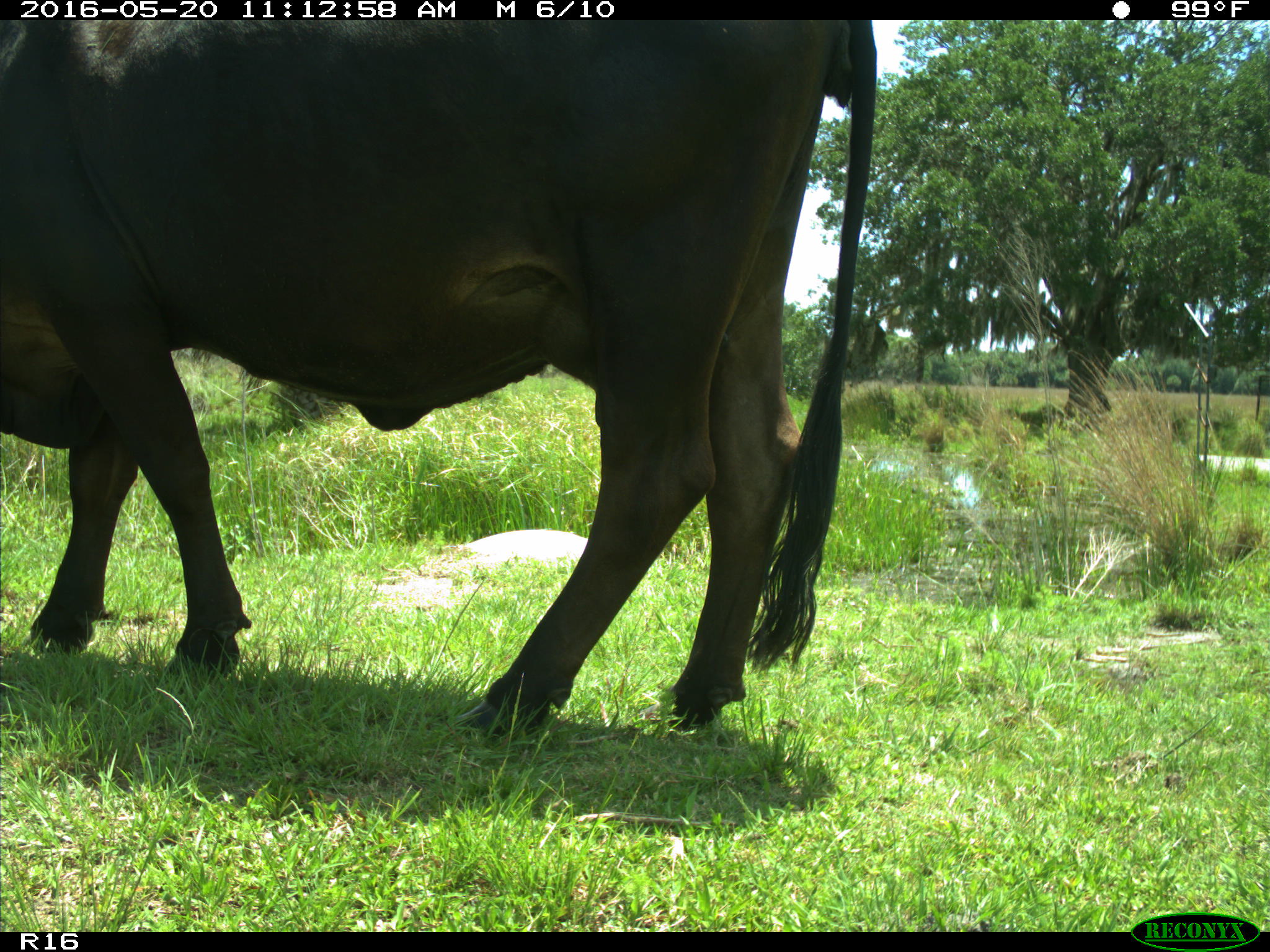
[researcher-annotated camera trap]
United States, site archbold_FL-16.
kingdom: Animalia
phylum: Chordata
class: Mammalia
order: Artiodactyla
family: Bovidae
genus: Bos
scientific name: Bos taurus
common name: domestic cow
Bos taurus (domestic cow).